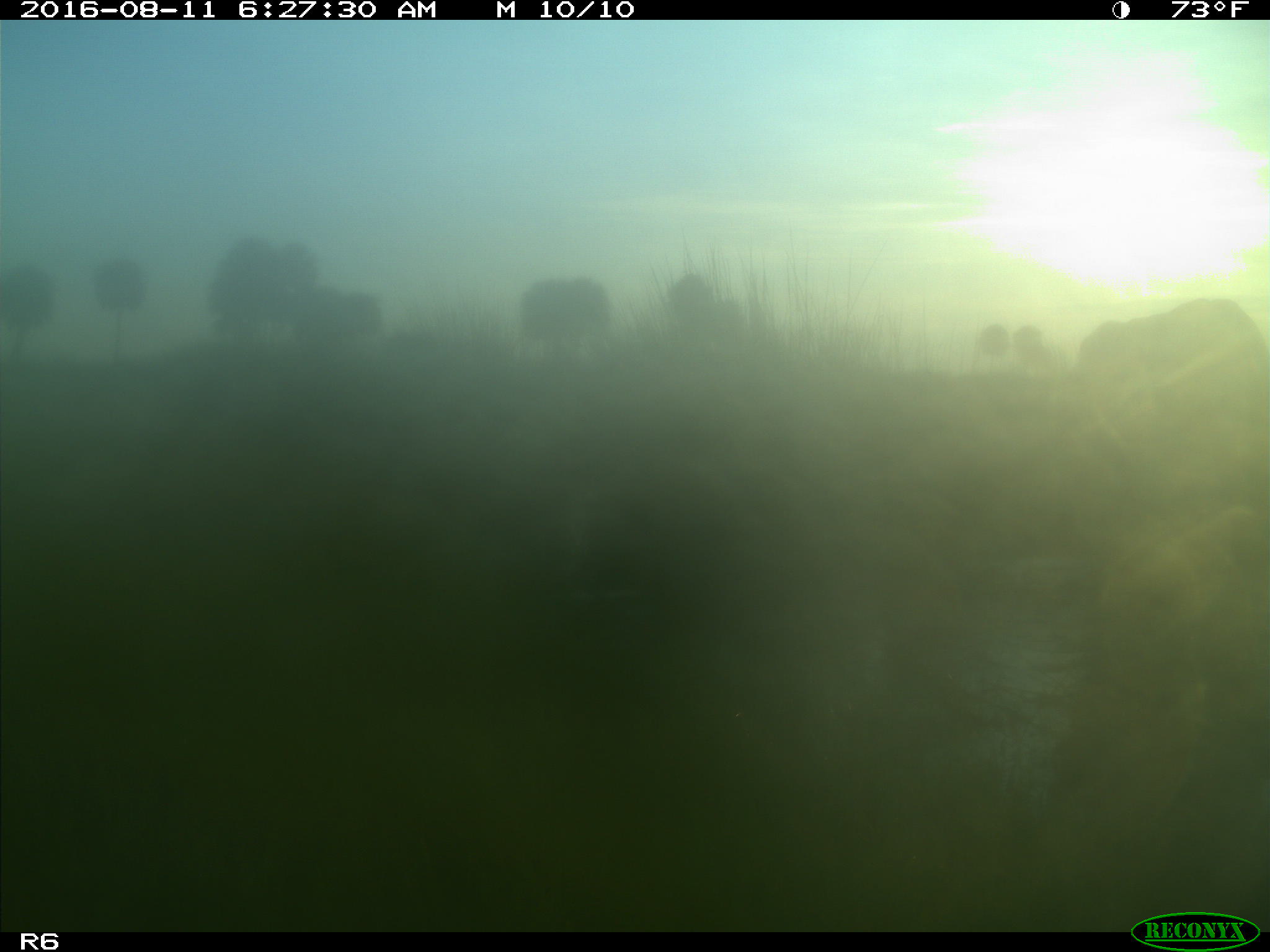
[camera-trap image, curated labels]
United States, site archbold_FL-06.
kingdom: Animalia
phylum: Chordata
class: Mammalia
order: Artiodactyla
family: Bovidae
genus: Bos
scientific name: Bos taurus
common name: domestic cow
Bos taurus (domestic cow).